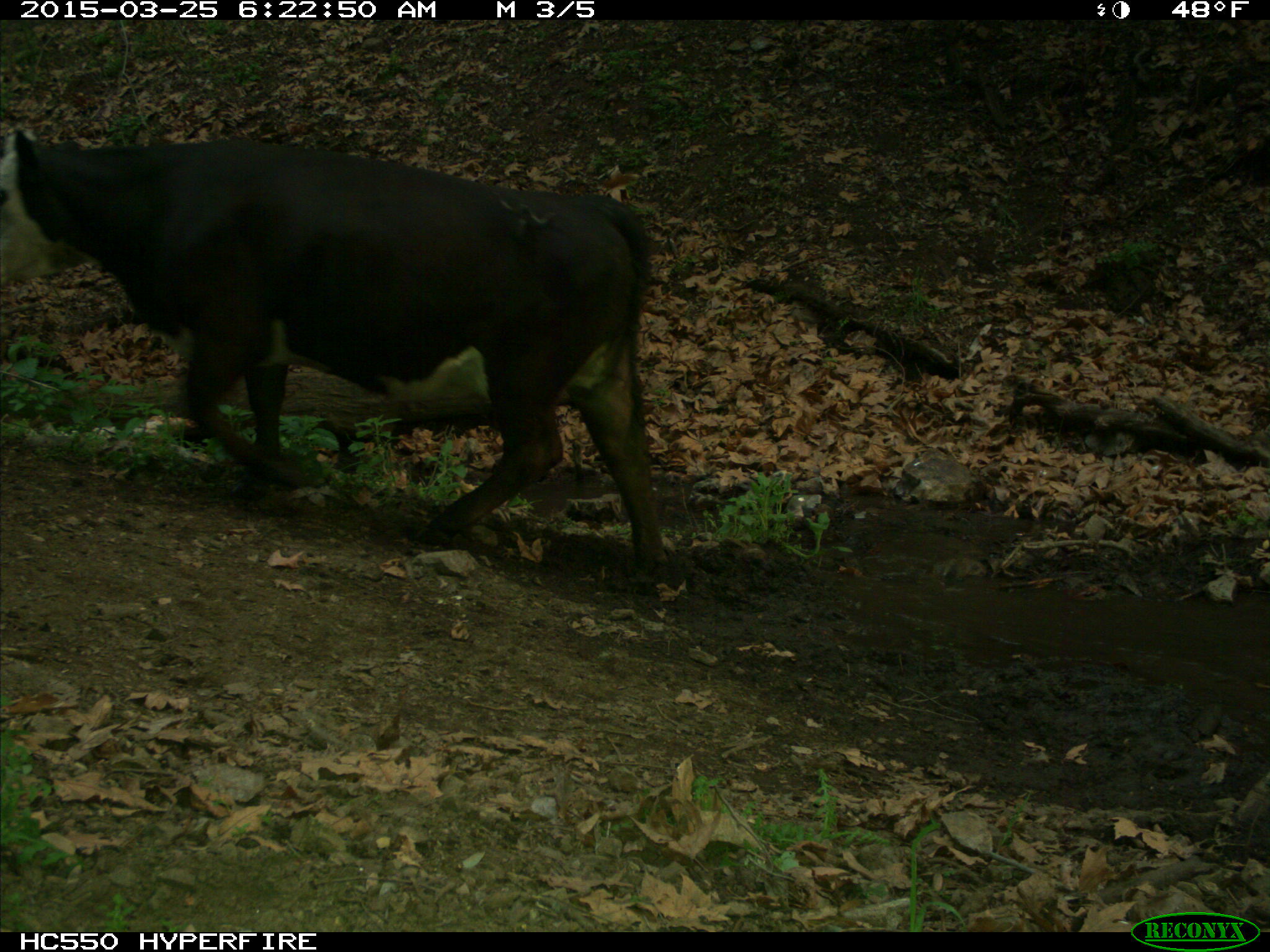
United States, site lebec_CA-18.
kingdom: Animalia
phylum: Chordata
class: Mammalia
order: Artiodactyla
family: Bovidae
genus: Bos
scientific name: Bos taurus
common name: domestic cow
Bos taurus (domestic cow).